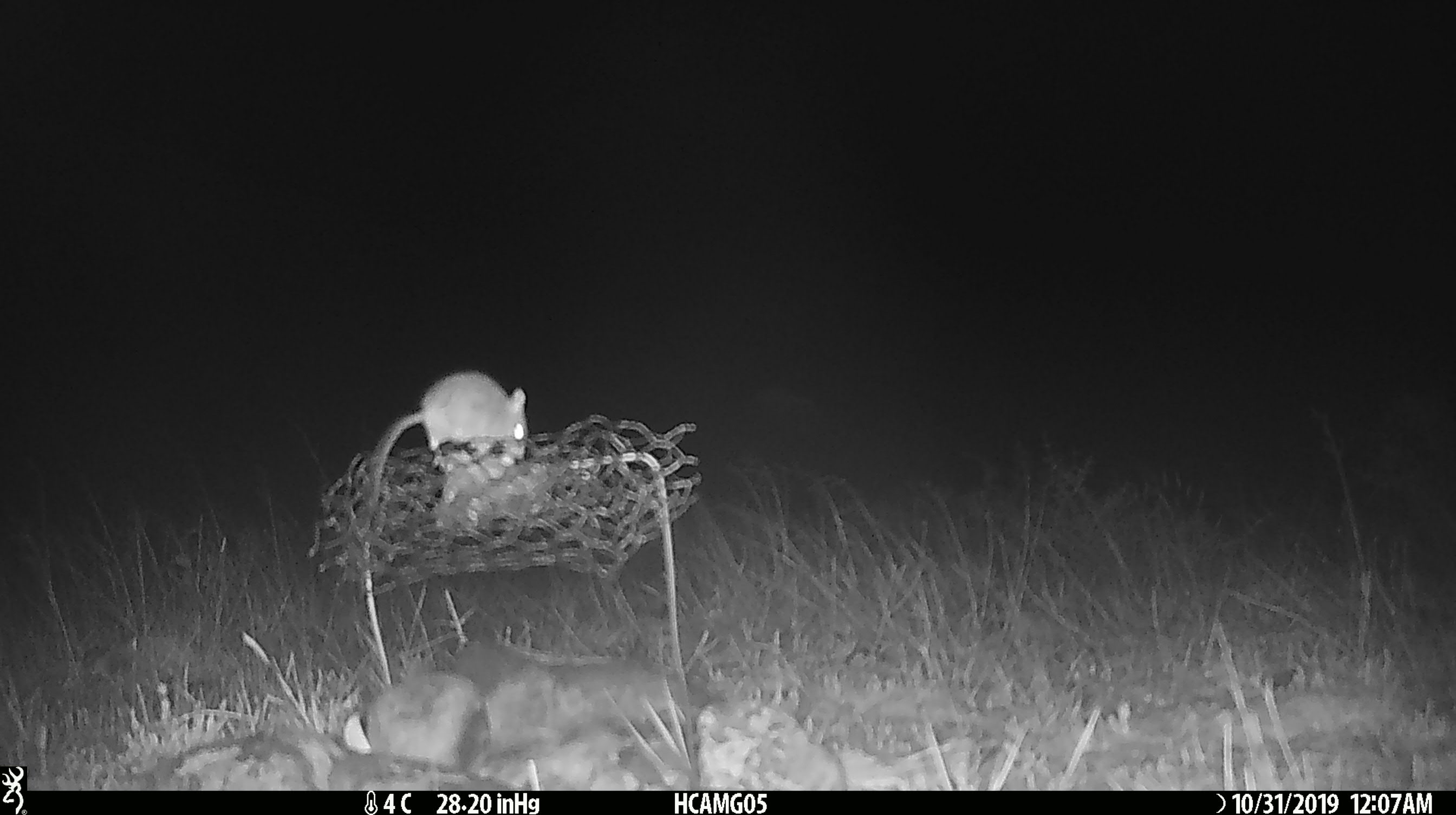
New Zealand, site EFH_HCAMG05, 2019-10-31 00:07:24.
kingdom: Animalia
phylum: Chordata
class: Mammalia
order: Rodentia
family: Muridae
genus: Mus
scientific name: Mus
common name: mouse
Mouse (Mus).